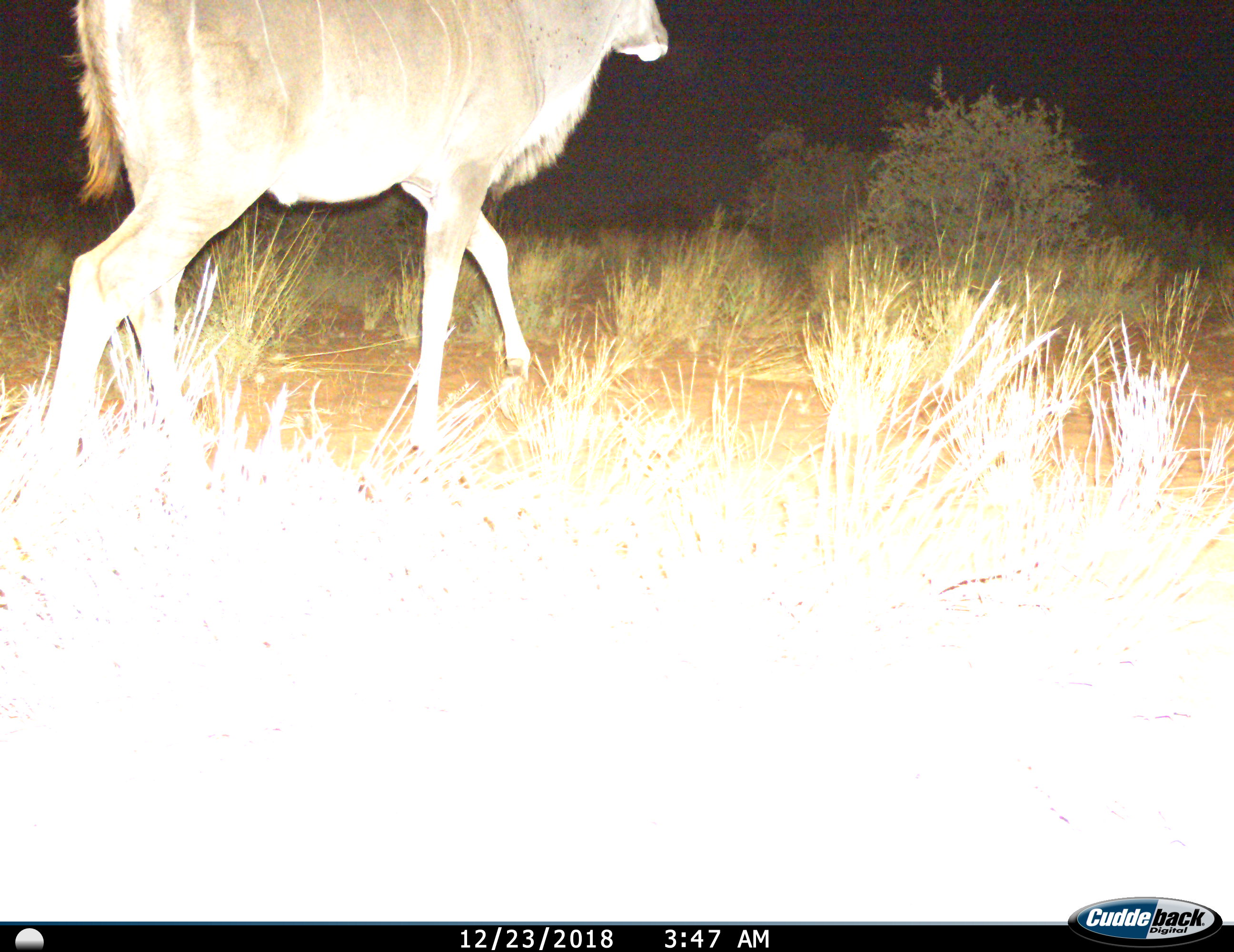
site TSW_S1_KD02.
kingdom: Animalia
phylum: Chordata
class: Mammalia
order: Artiodactyla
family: Bovidae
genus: Tragelaphus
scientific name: Tragelaphus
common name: kudu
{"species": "kudu (Tragelaphus)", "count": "1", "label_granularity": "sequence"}